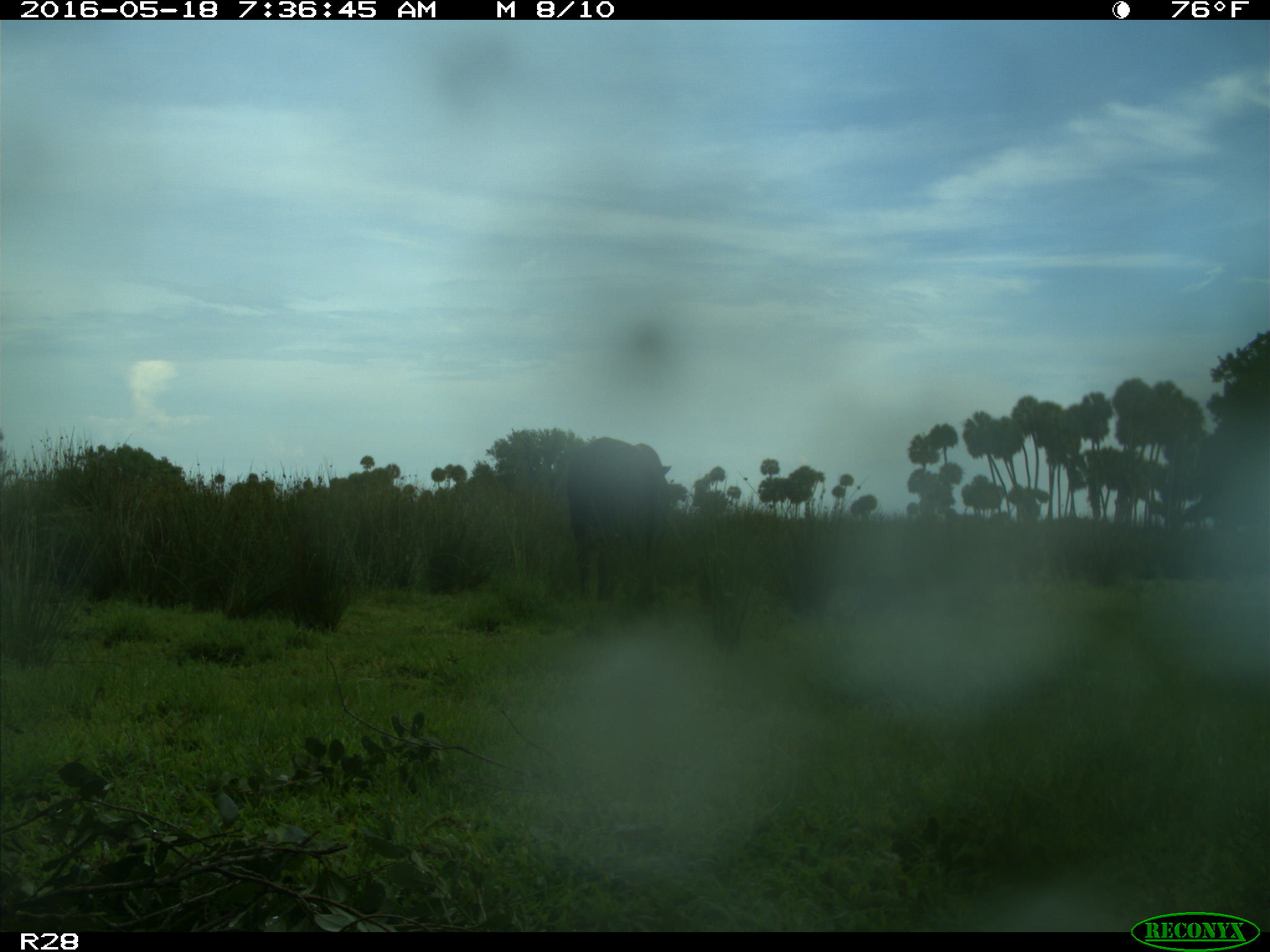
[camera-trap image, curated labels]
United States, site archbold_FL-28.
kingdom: Animalia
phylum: Chordata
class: Mammalia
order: Artiodactyla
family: Bovidae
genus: Bos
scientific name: Bos taurus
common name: domestic cow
Bos taurus (domestic cow).